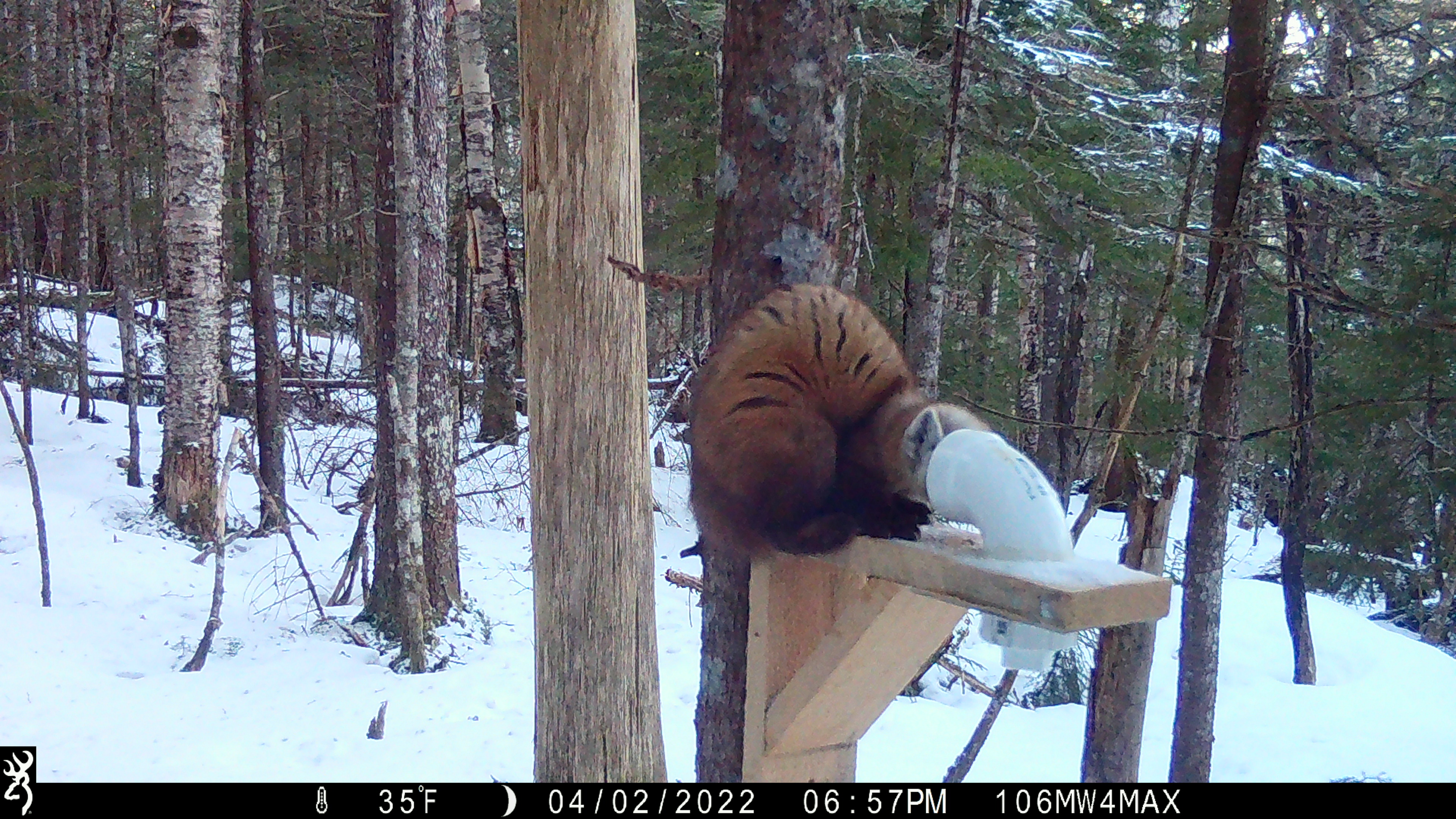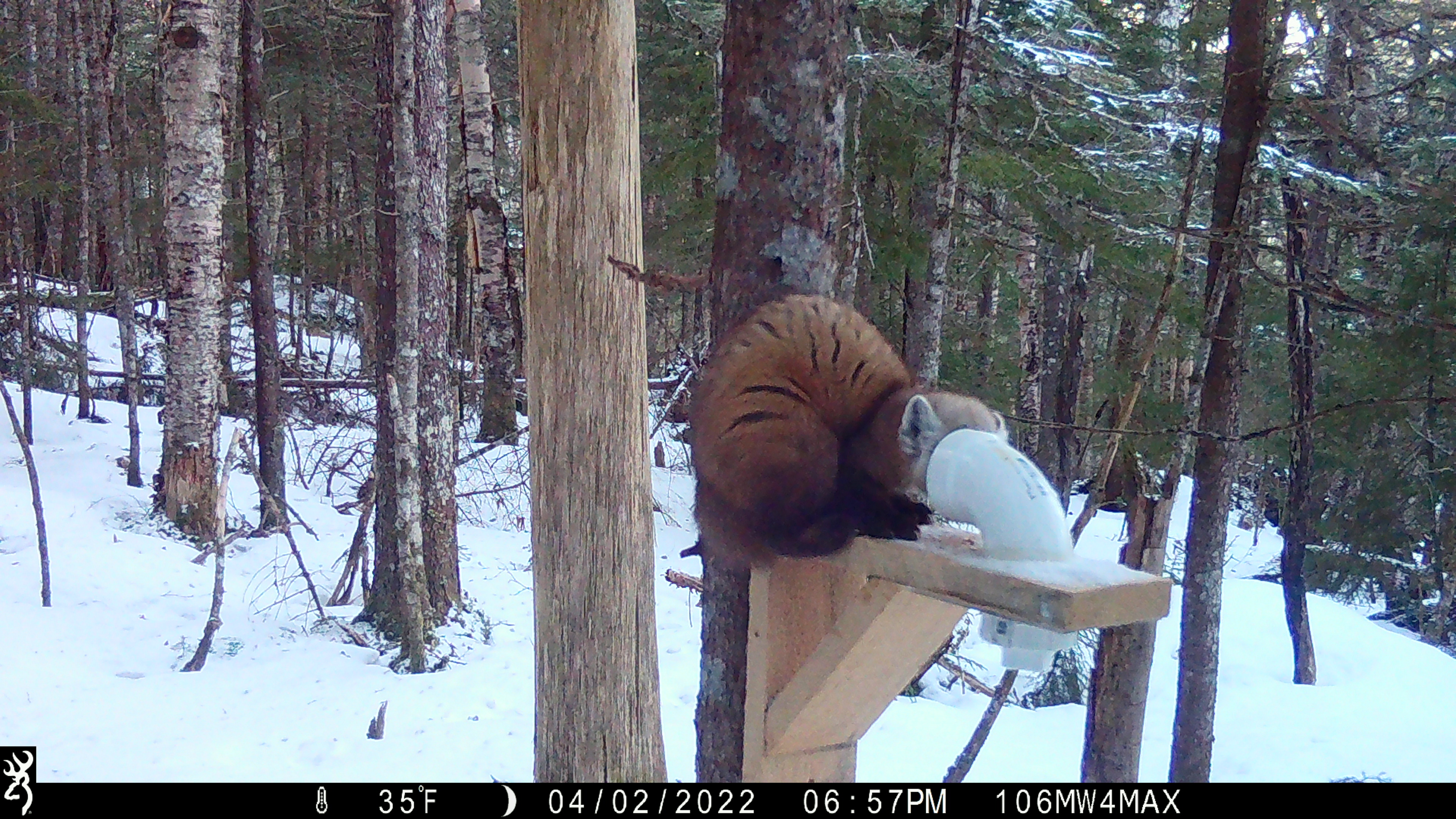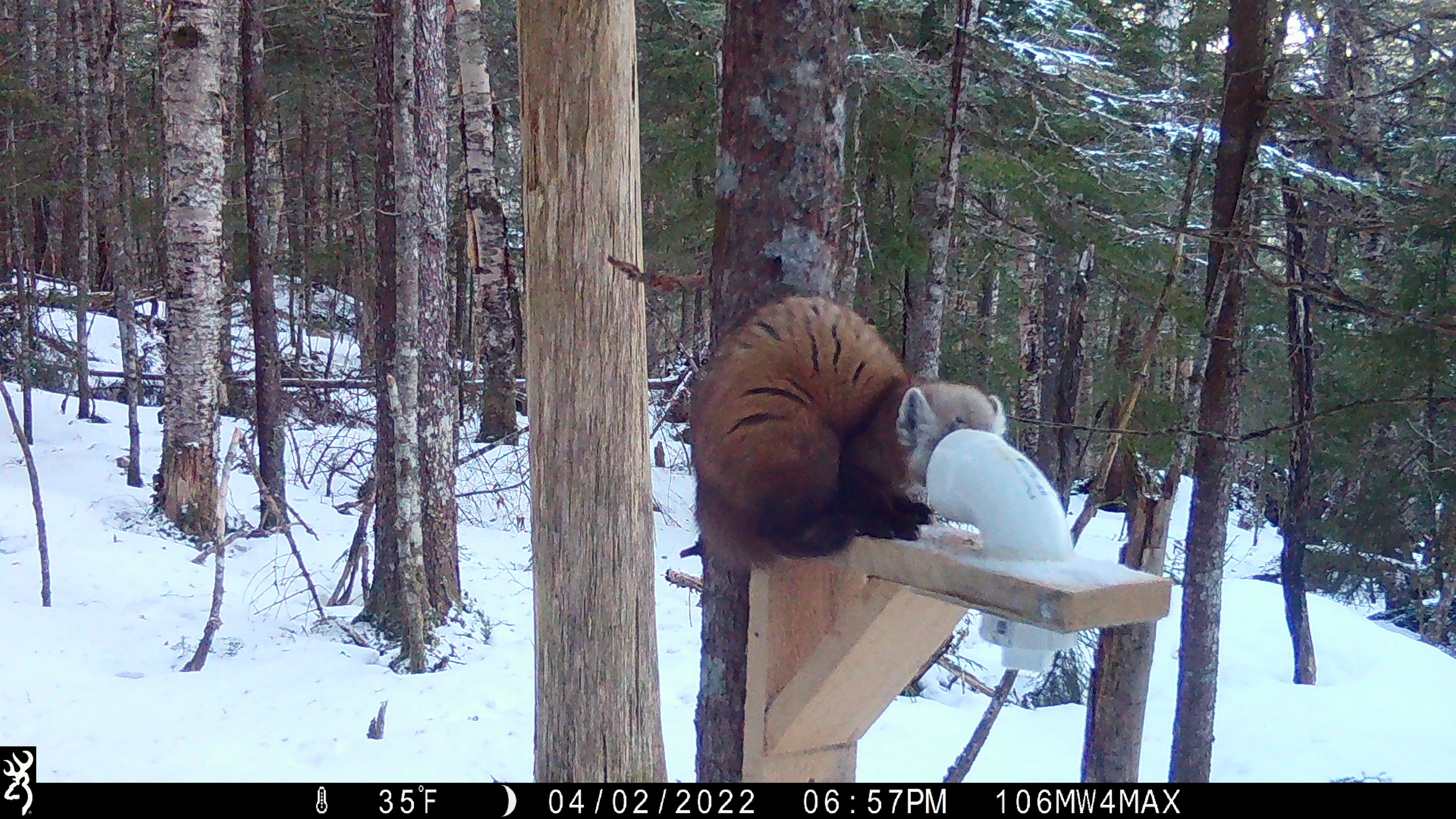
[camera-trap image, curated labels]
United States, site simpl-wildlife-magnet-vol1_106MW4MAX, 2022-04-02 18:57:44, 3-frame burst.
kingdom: Animalia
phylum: Chordata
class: Mammalia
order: Carnivora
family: Mustelidae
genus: Martes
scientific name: Martes americana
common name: american marten